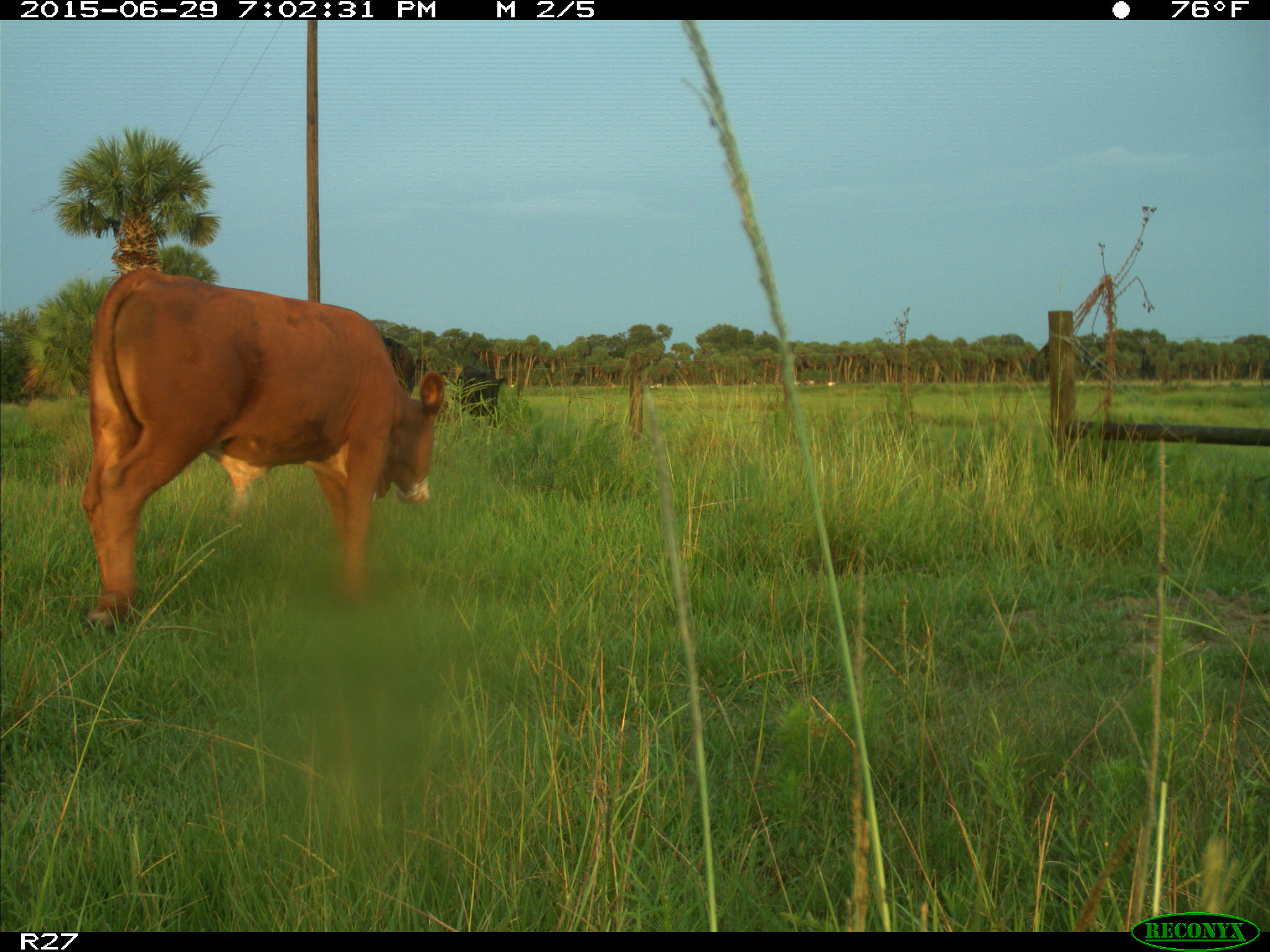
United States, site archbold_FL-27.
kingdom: Animalia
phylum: Chordata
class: Mammalia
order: Artiodactyla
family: Bovidae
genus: Bos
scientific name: Bos taurus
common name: domestic cow